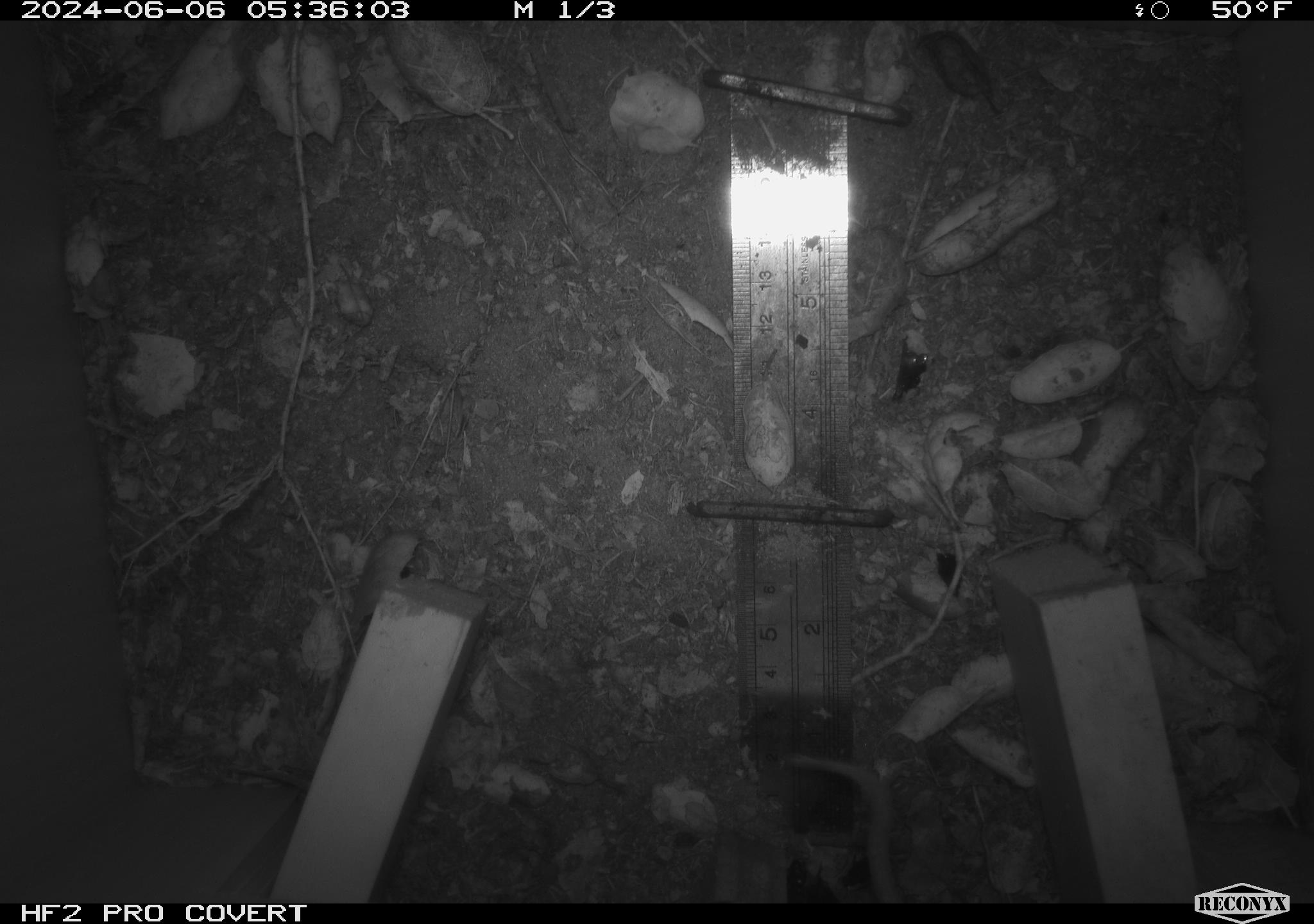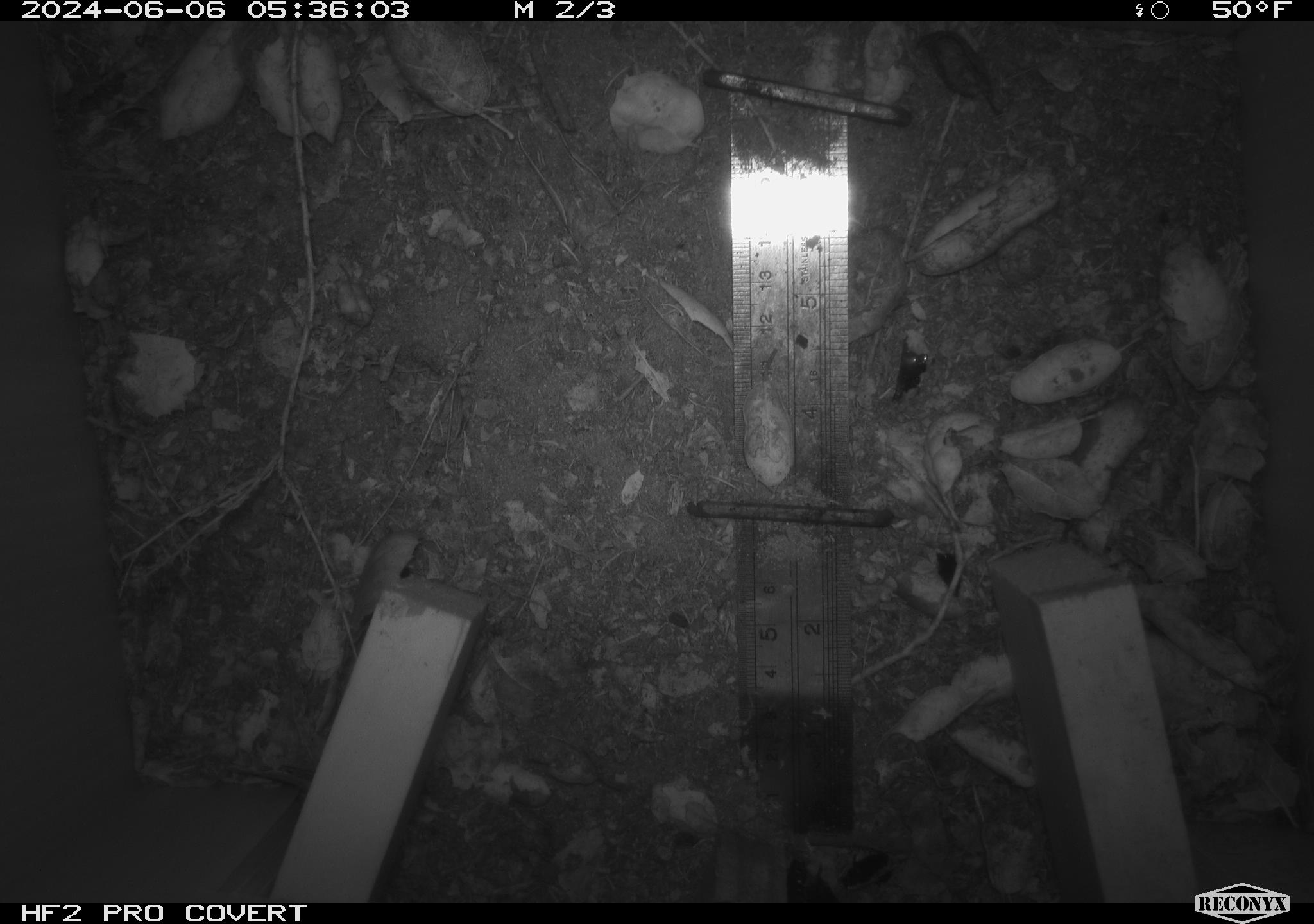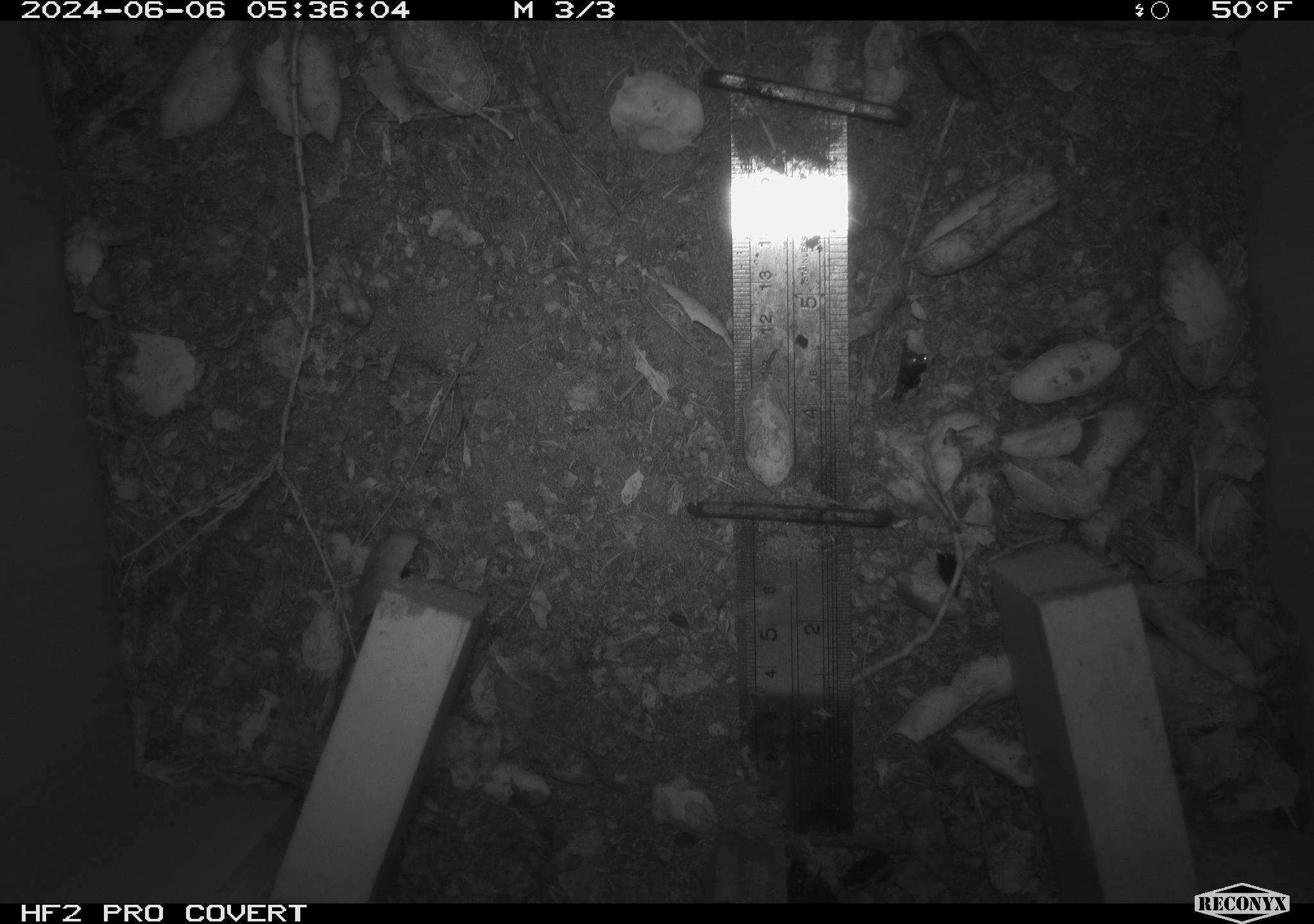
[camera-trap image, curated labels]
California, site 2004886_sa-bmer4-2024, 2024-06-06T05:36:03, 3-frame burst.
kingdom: Animalia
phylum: Chordata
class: Mammalia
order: Lagomorpha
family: Leporidae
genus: Sylvilagus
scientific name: Sylvilagus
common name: cottontail rabbits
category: sylvilagus species